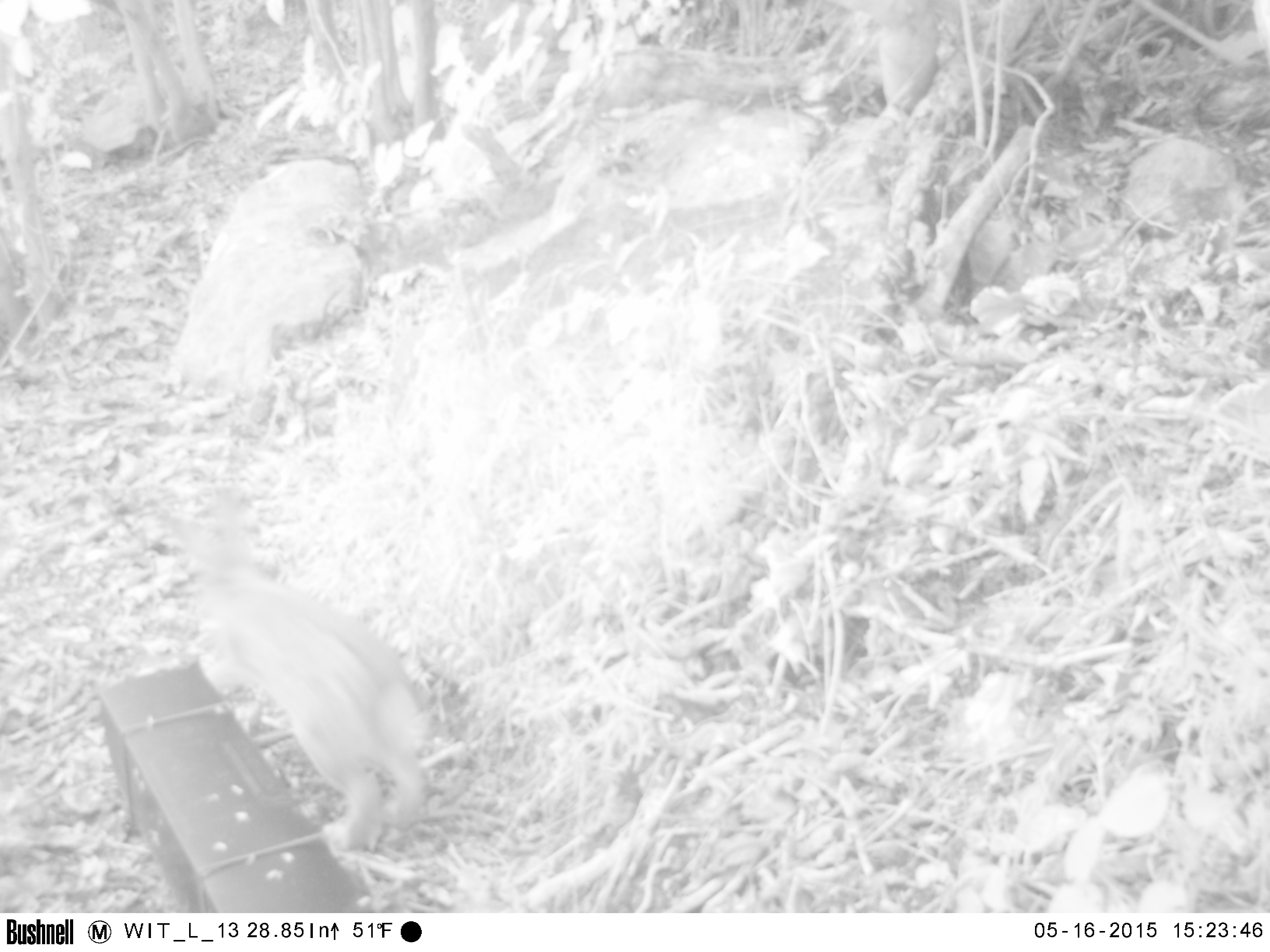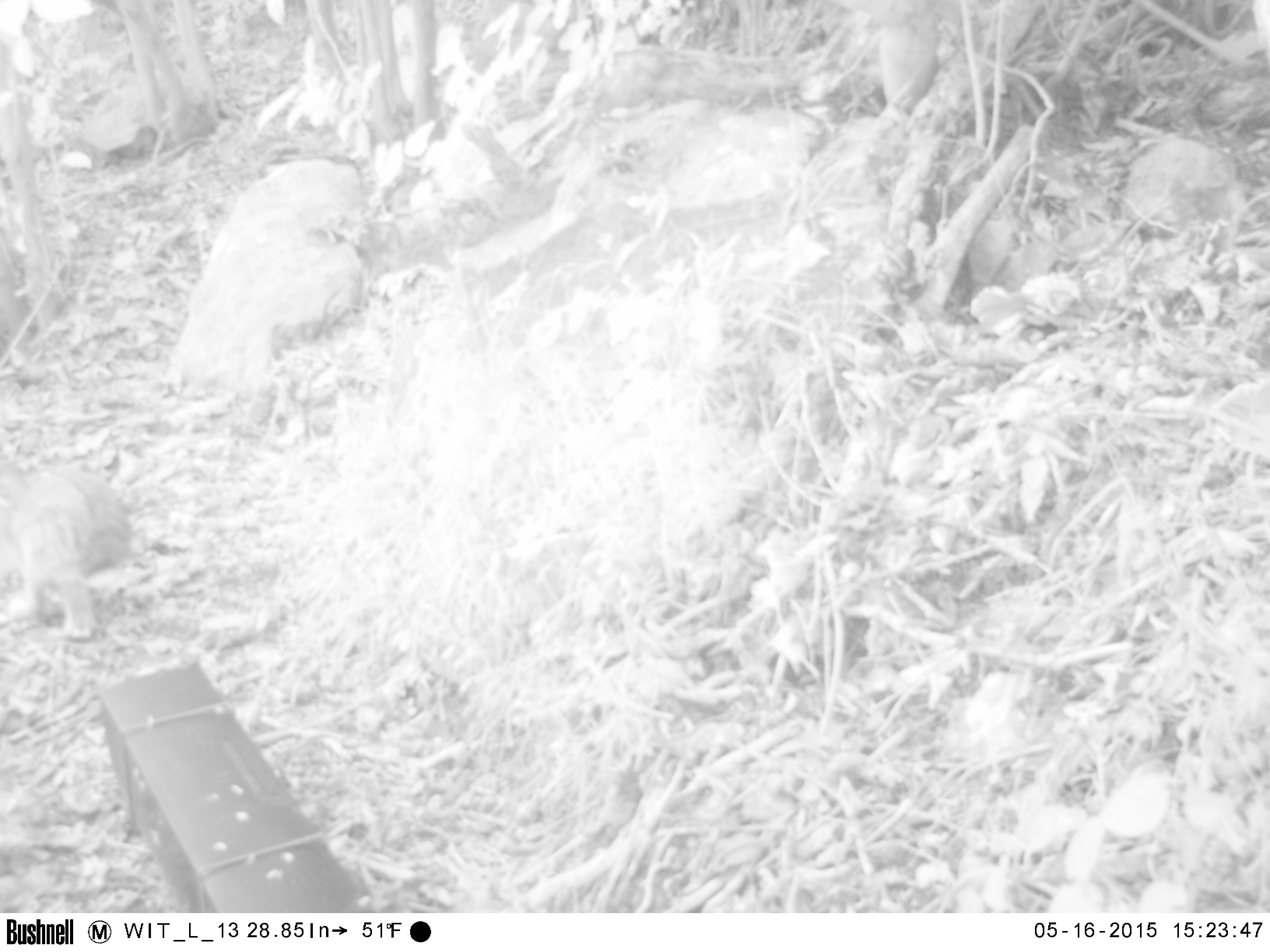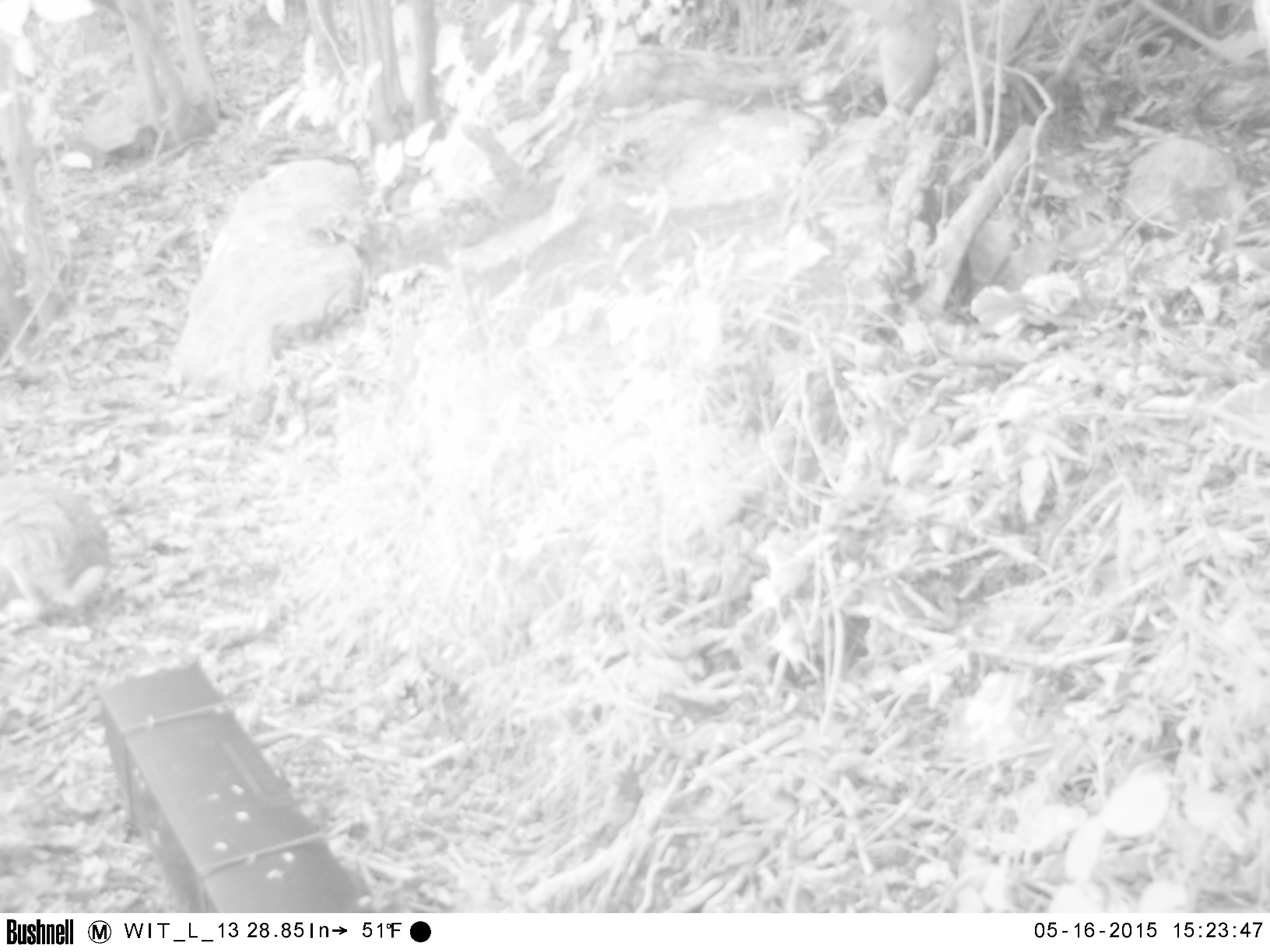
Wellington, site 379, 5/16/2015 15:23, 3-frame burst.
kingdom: Animalia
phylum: Chordata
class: Mammalia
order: Lagomorpha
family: Leporidae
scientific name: Leporidae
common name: rabbit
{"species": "rabbit (Leporidae)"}